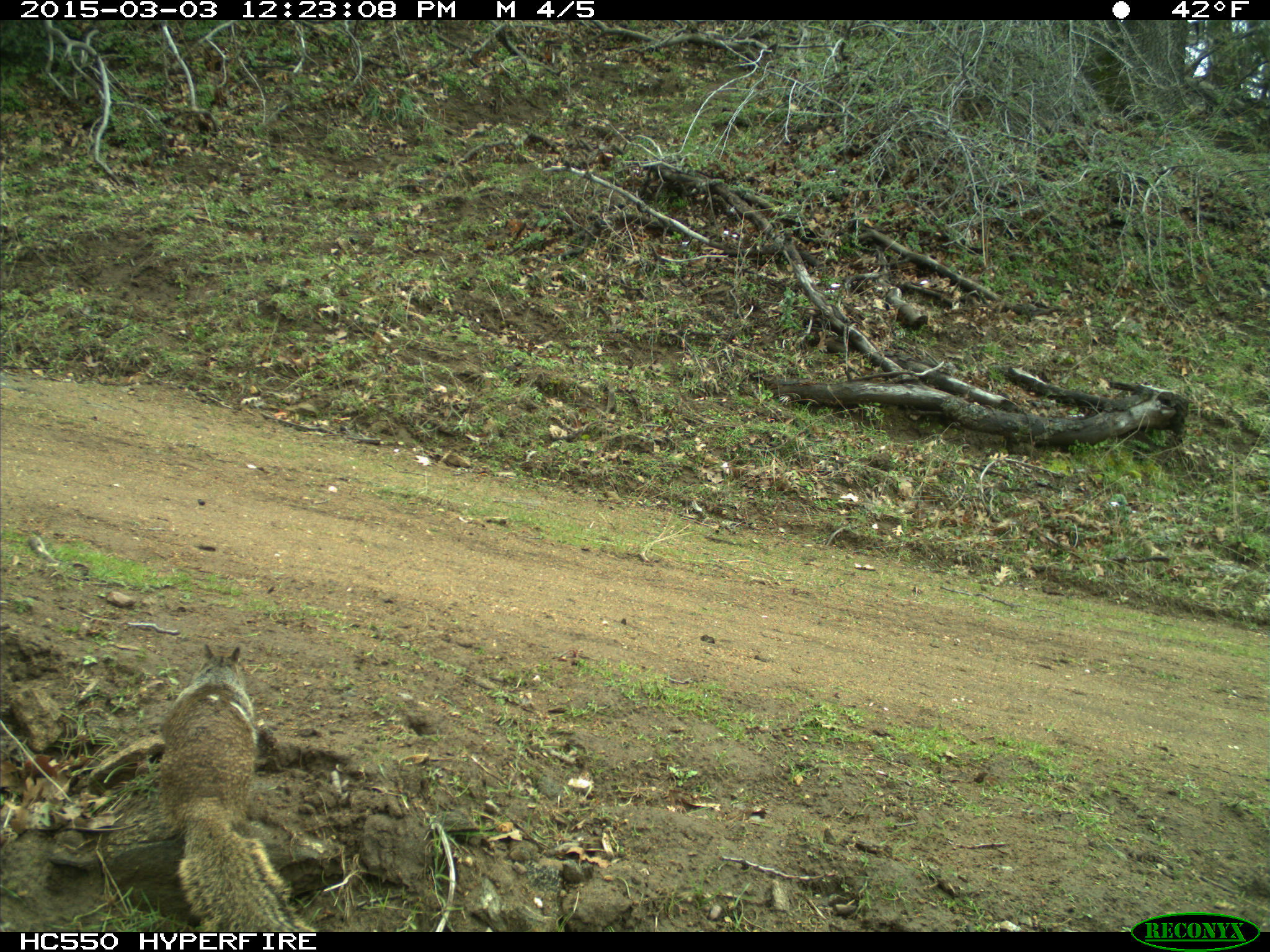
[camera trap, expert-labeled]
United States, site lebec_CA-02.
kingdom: Animalia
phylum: Chordata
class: Mammalia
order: Rodentia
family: Sciuridae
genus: Otospermophilus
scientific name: Otospermophilus beecheyi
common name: california ground squirrel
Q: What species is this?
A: Otospermophilus beecheyi (california ground squirrel).